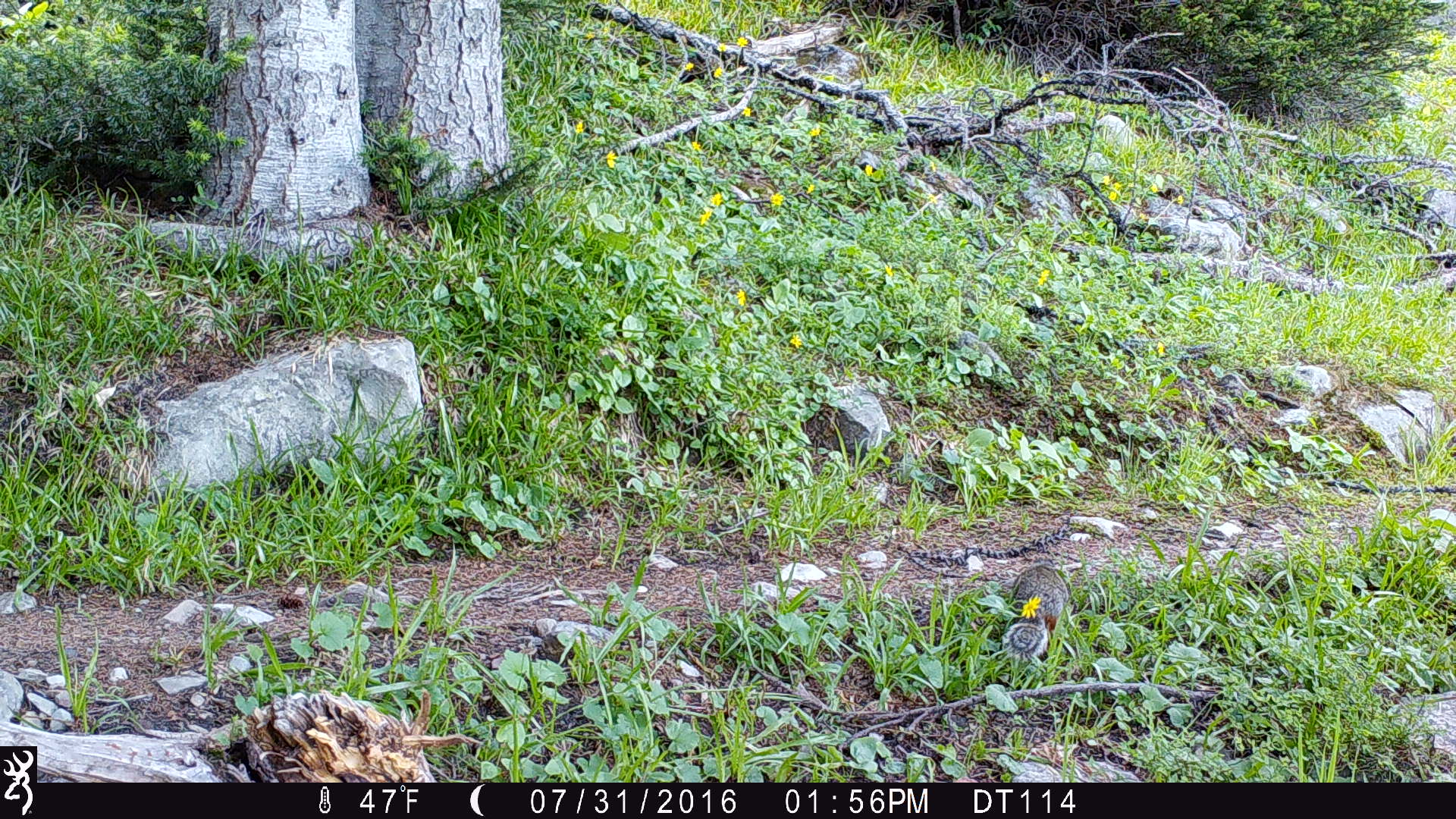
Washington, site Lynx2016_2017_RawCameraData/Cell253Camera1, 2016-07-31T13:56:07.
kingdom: Animalia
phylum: Chordata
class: Mammalia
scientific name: Mammalia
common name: small mammal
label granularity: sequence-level